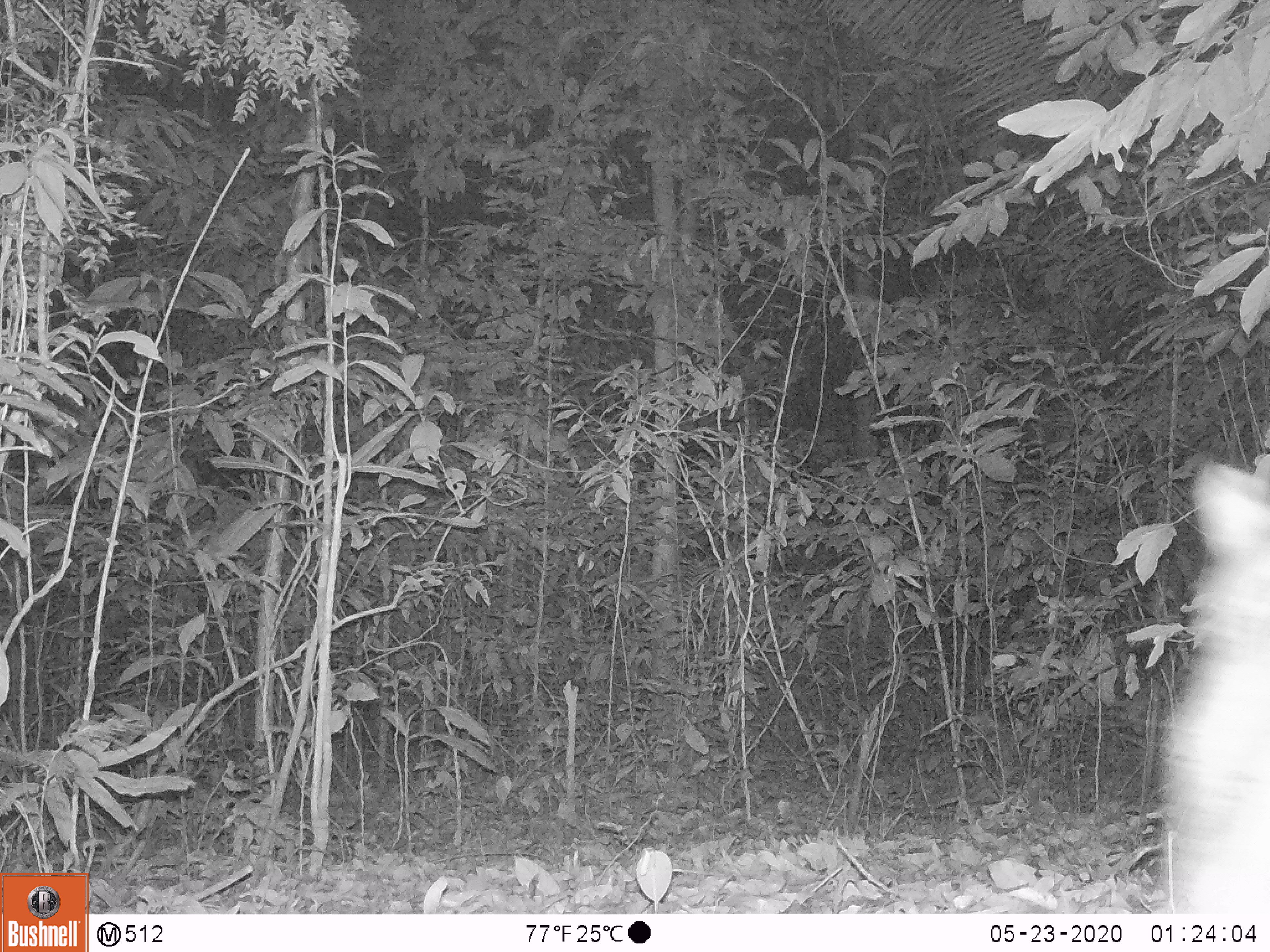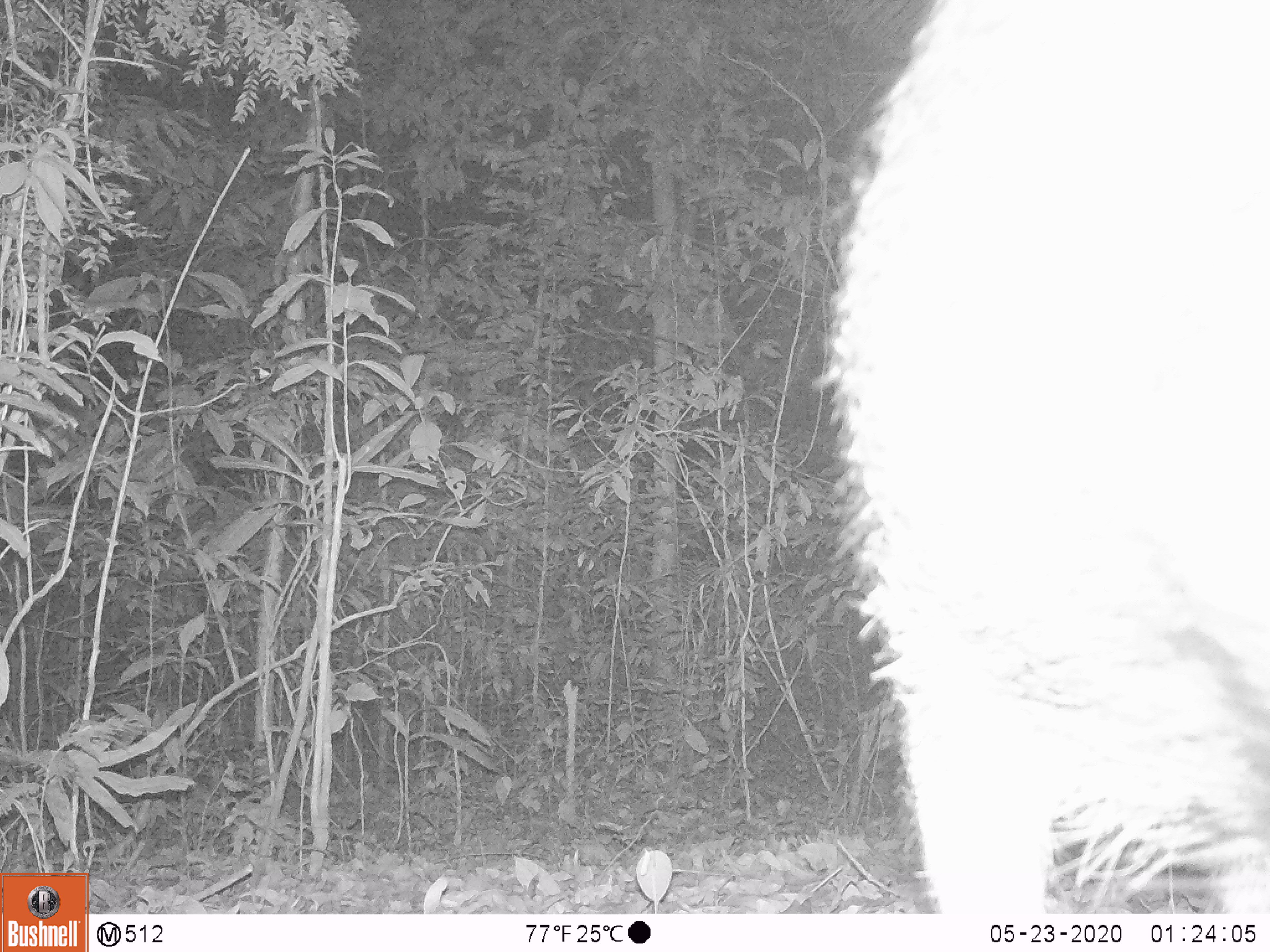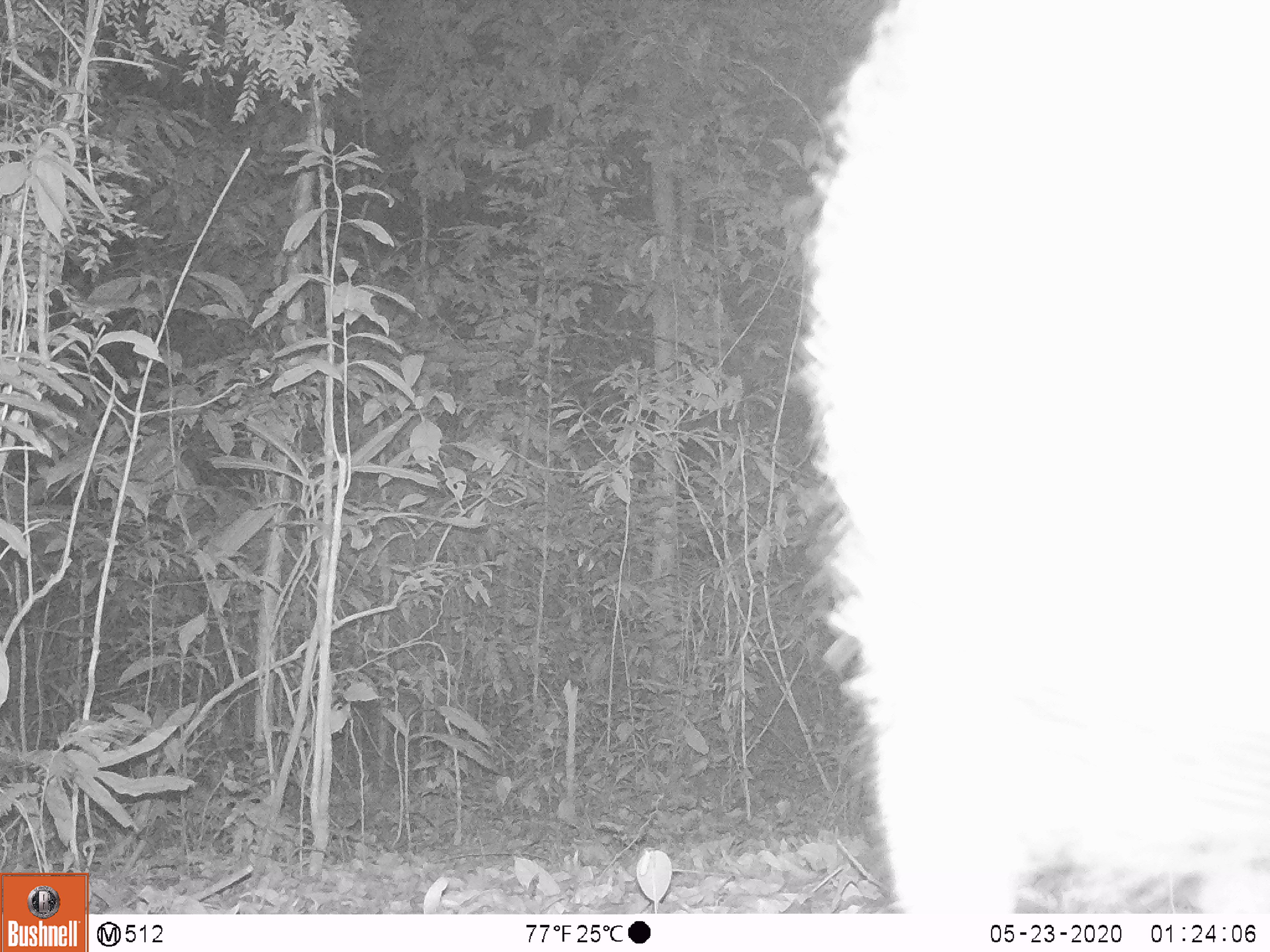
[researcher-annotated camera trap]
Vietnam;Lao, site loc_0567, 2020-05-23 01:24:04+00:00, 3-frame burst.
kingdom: Animalia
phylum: Chordata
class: Mammalia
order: Artiodactyla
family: Suidae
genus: Sus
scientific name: Sus scrofa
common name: eurasian wild pig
Eurasian wild pig (Sus scrofa). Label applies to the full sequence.